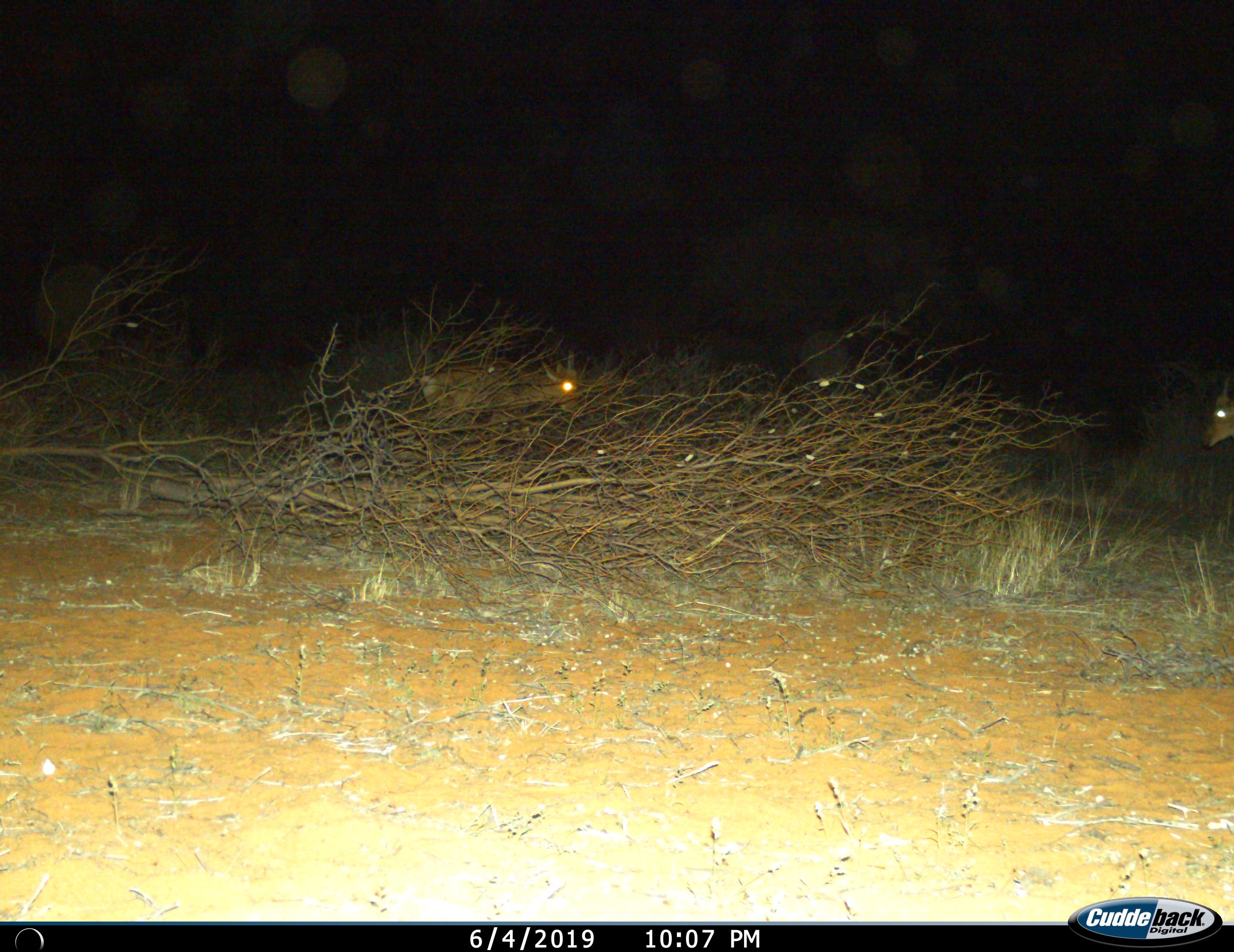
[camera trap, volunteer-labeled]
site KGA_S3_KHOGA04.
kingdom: Animalia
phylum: Chordata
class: Mammalia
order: Artiodactyla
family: Bovidae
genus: Alcelaphus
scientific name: Alcelaphus buselaphus caama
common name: red hartebeest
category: hartebeestred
Hartebeestred (red hartebeest) (Alcelaphus buselaphus caama), count 2. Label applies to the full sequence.